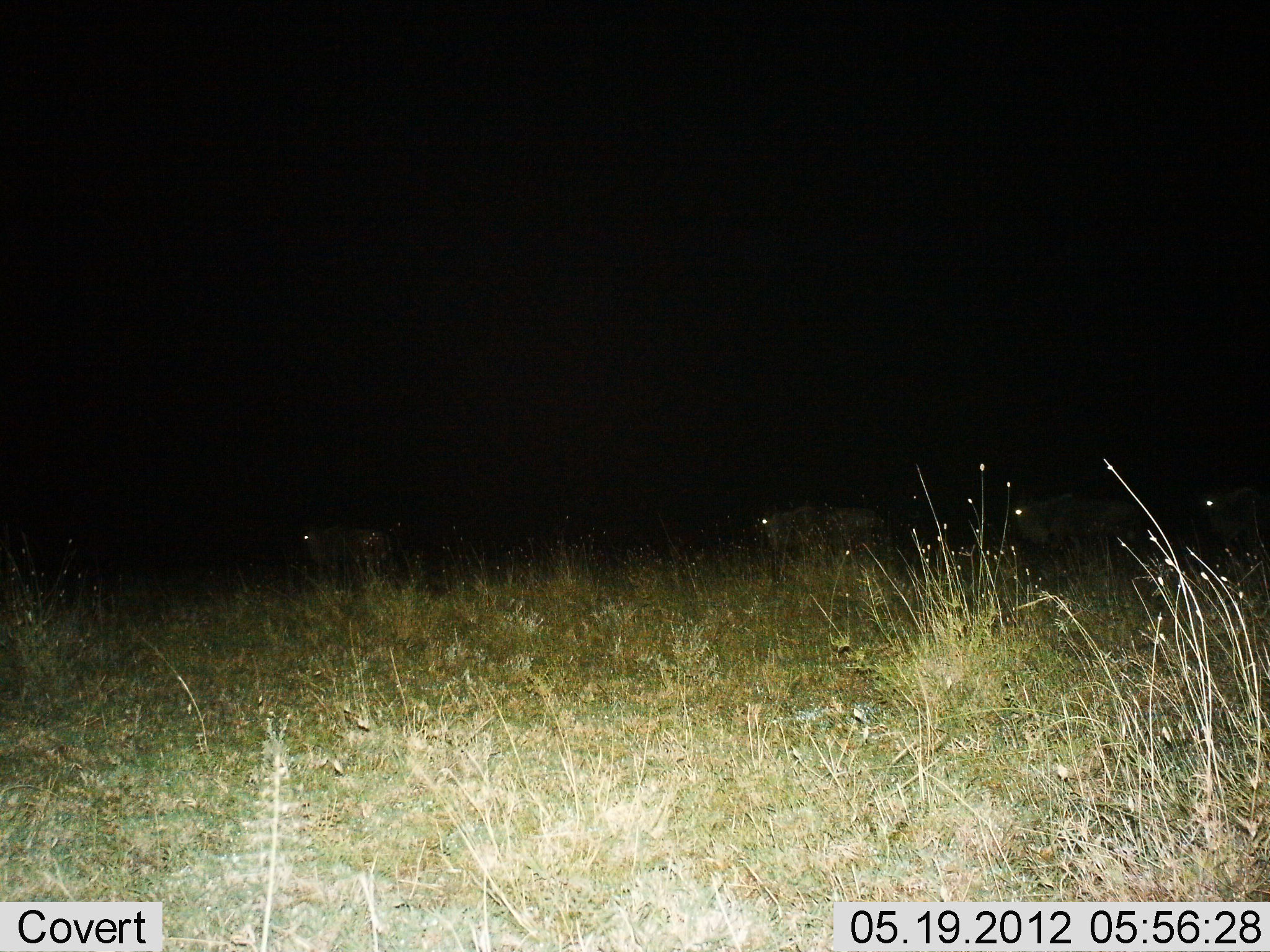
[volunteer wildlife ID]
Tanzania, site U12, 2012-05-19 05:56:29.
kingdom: Animalia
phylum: Chordata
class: Mammalia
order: Artiodactyla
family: Bovidae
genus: Connochaetes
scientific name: Connochaetes taurinus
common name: blue wildebeest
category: wildebeest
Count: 4.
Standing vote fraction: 10%.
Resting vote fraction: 0%.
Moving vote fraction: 90%.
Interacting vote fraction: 0%.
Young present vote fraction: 0%.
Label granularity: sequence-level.